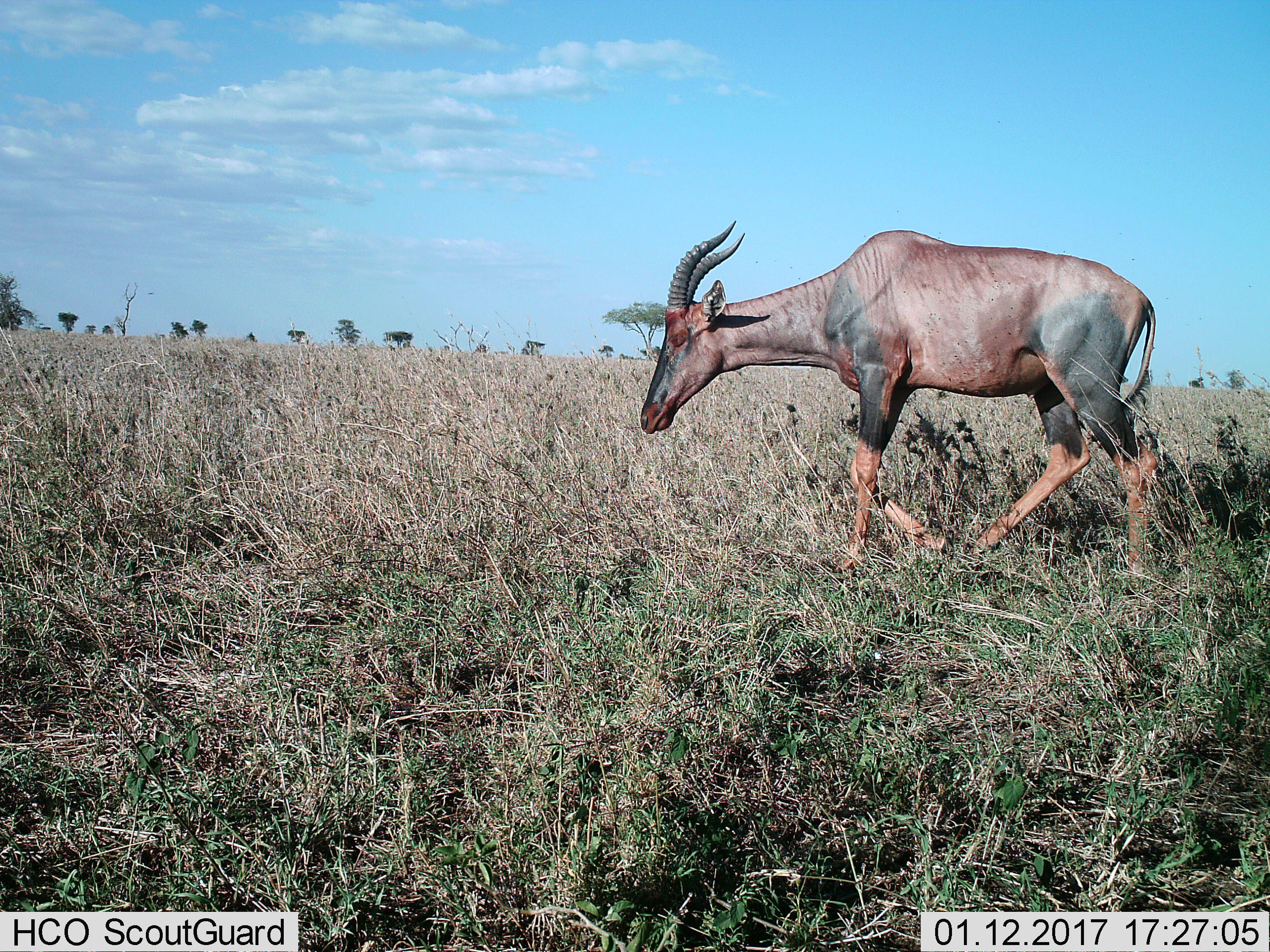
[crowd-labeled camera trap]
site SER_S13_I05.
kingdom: Animalia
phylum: Chordata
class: Mammalia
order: Artiodactyla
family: Bovidae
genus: Damaliscus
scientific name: Damaliscus lunatus jimela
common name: topi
Topi (Damaliscus lunatus jimela), count 1. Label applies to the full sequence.